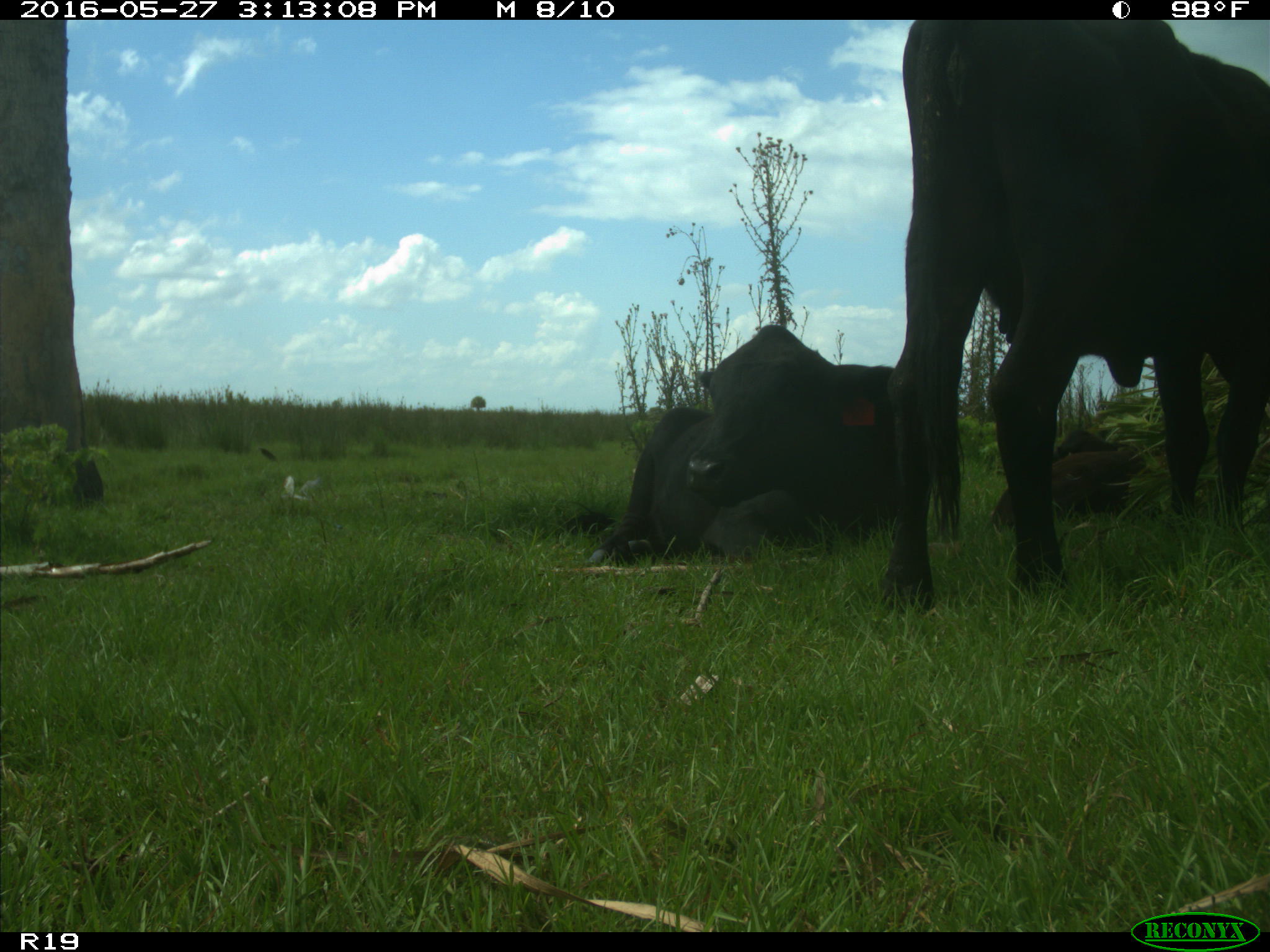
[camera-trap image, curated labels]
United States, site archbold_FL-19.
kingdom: Animalia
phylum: Chordata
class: Mammalia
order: Artiodactyla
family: Bovidae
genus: Bos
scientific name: Bos taurus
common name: domestic cow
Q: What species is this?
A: Bos taurus (domestic cow).